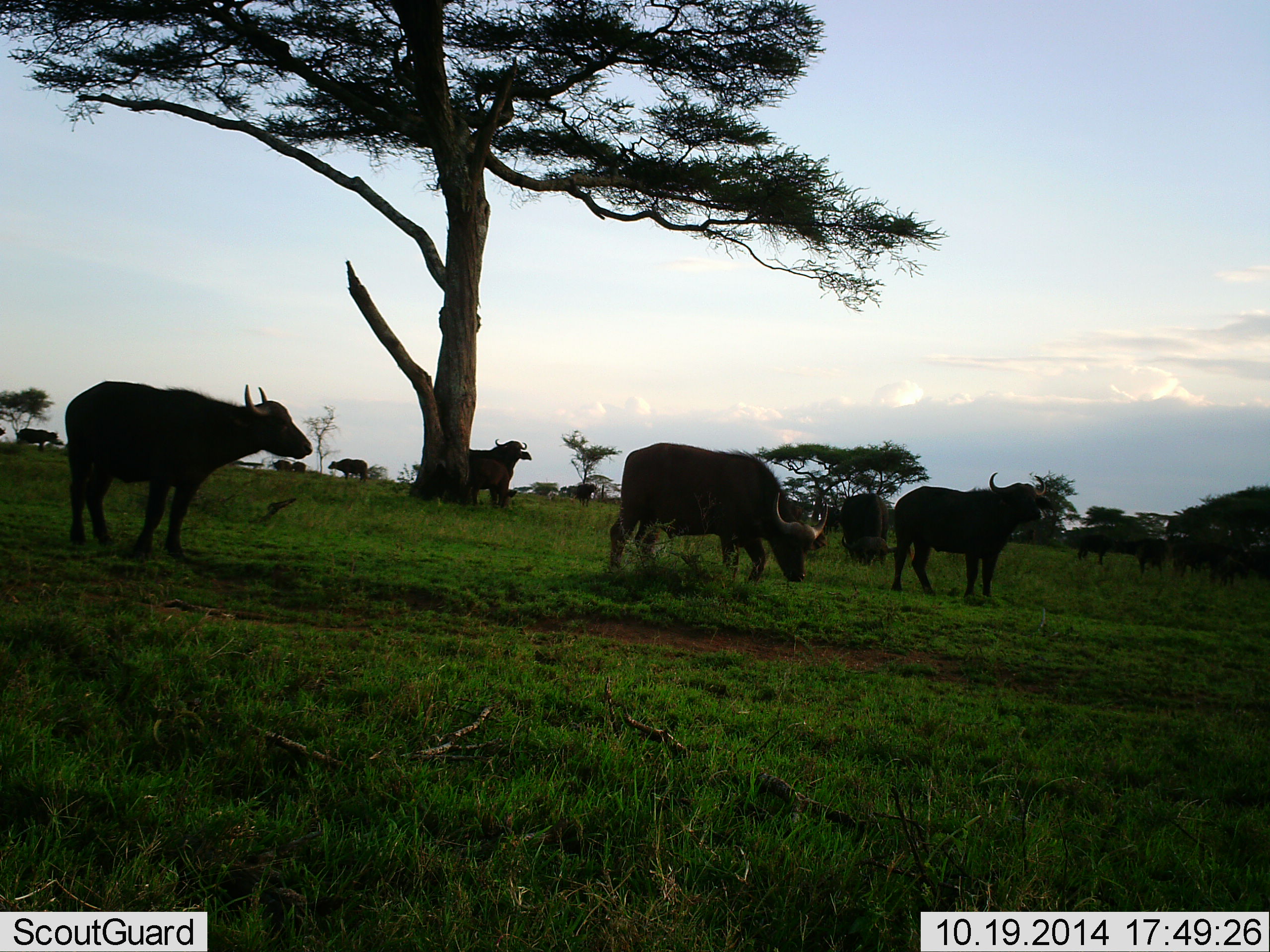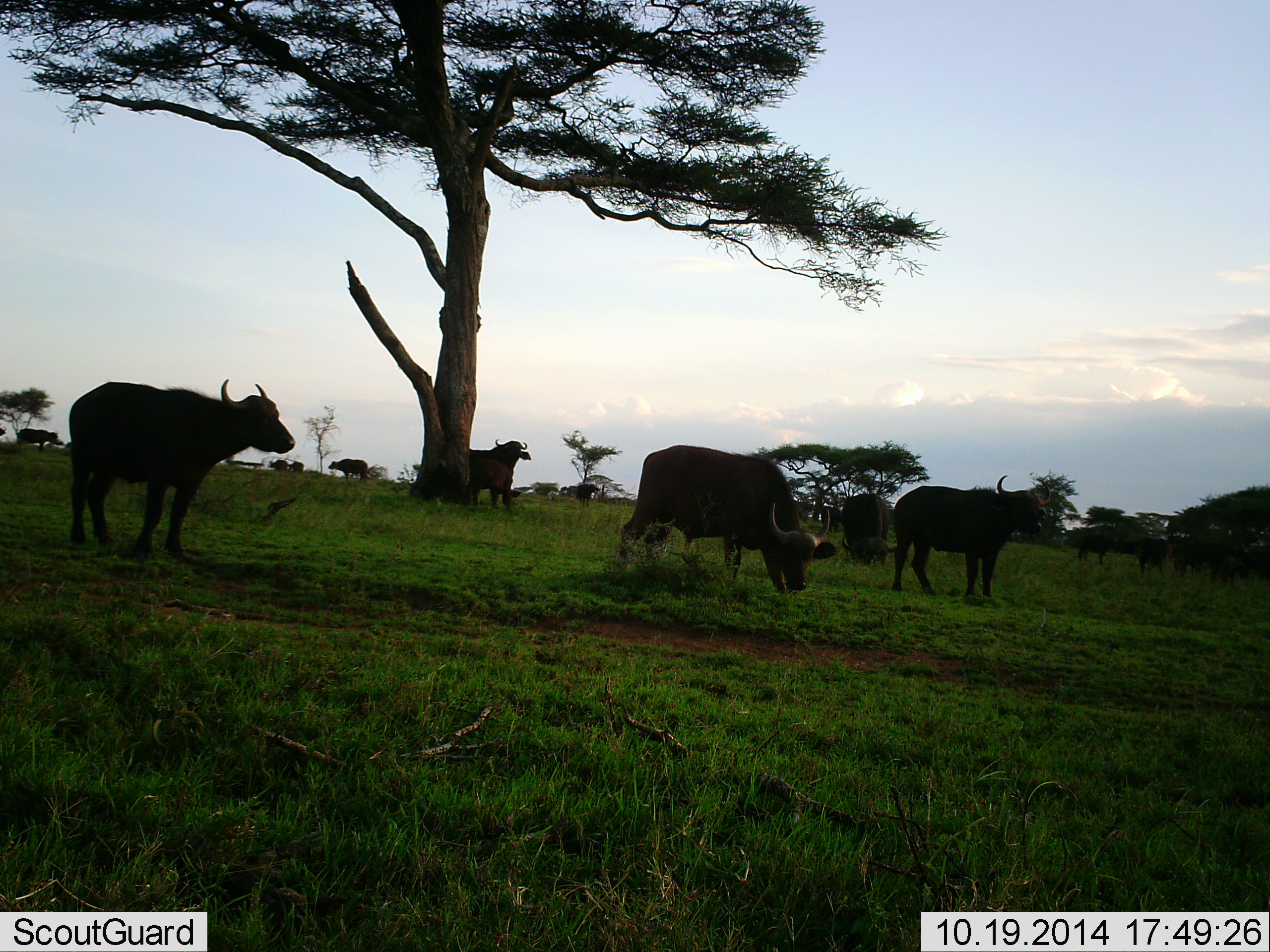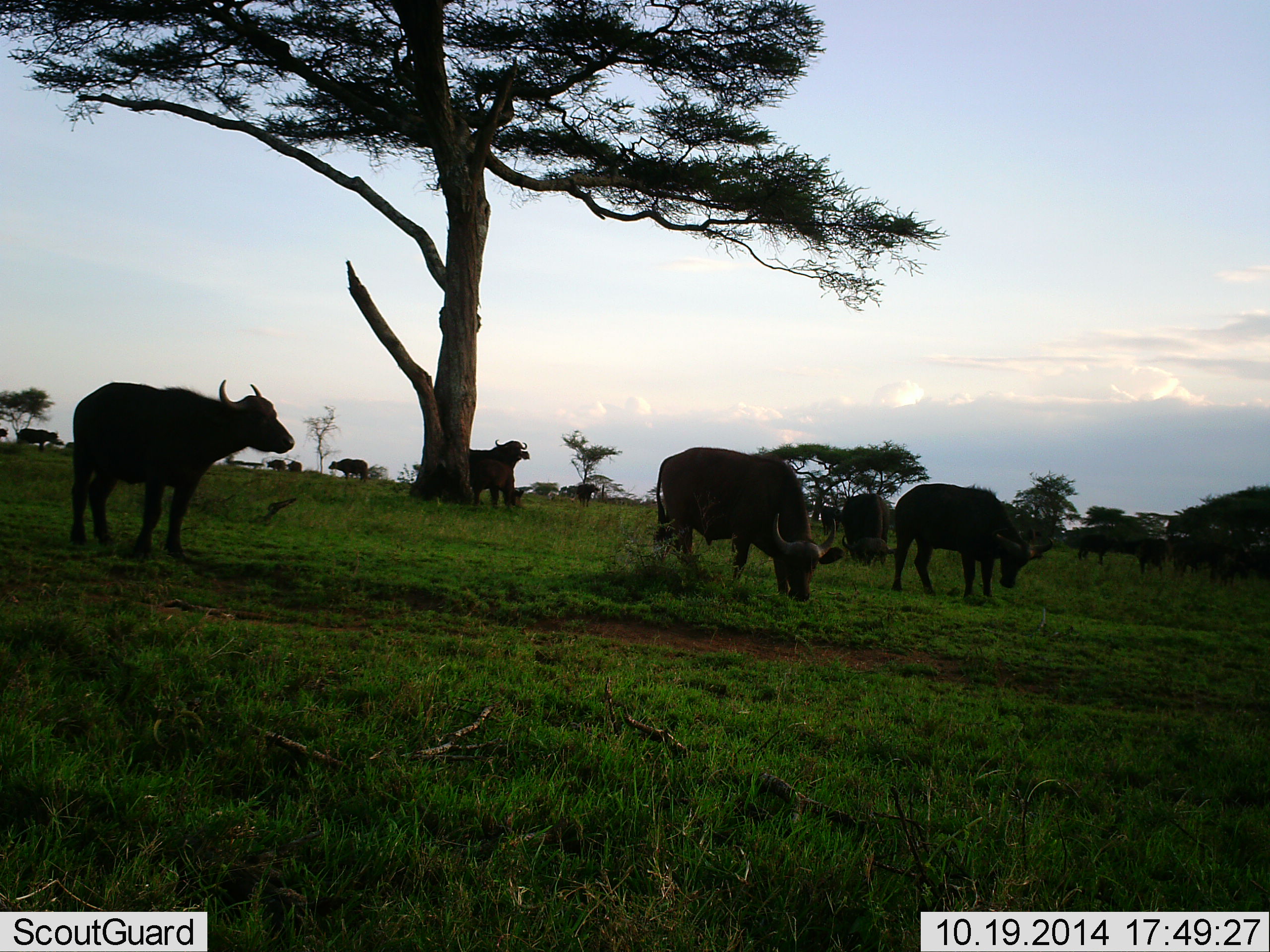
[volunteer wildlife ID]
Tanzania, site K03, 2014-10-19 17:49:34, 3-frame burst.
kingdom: Animalia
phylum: Chordata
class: Mammalia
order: Artiodactyla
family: Bovidae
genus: Syncerus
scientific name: Syncerus caffer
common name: cape buffalo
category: buffalo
Buffalo (cape buffalo) (Syncerus caffer), count 11-50. Behavior (volunteer vote fractions): standing 50%, resting 0%, moving 20%, interacting 0%. Young present (vote fraction): 0%. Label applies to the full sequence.